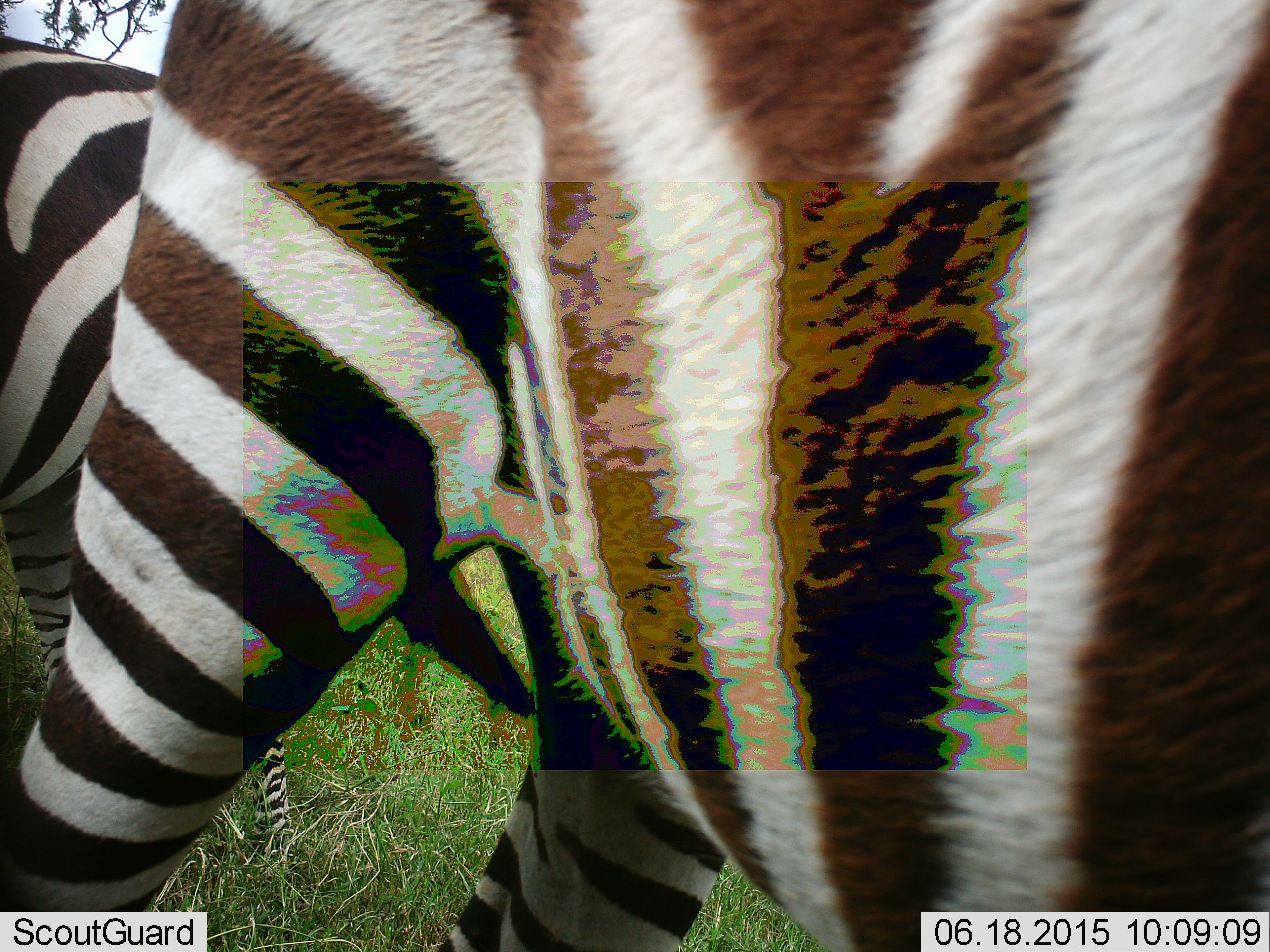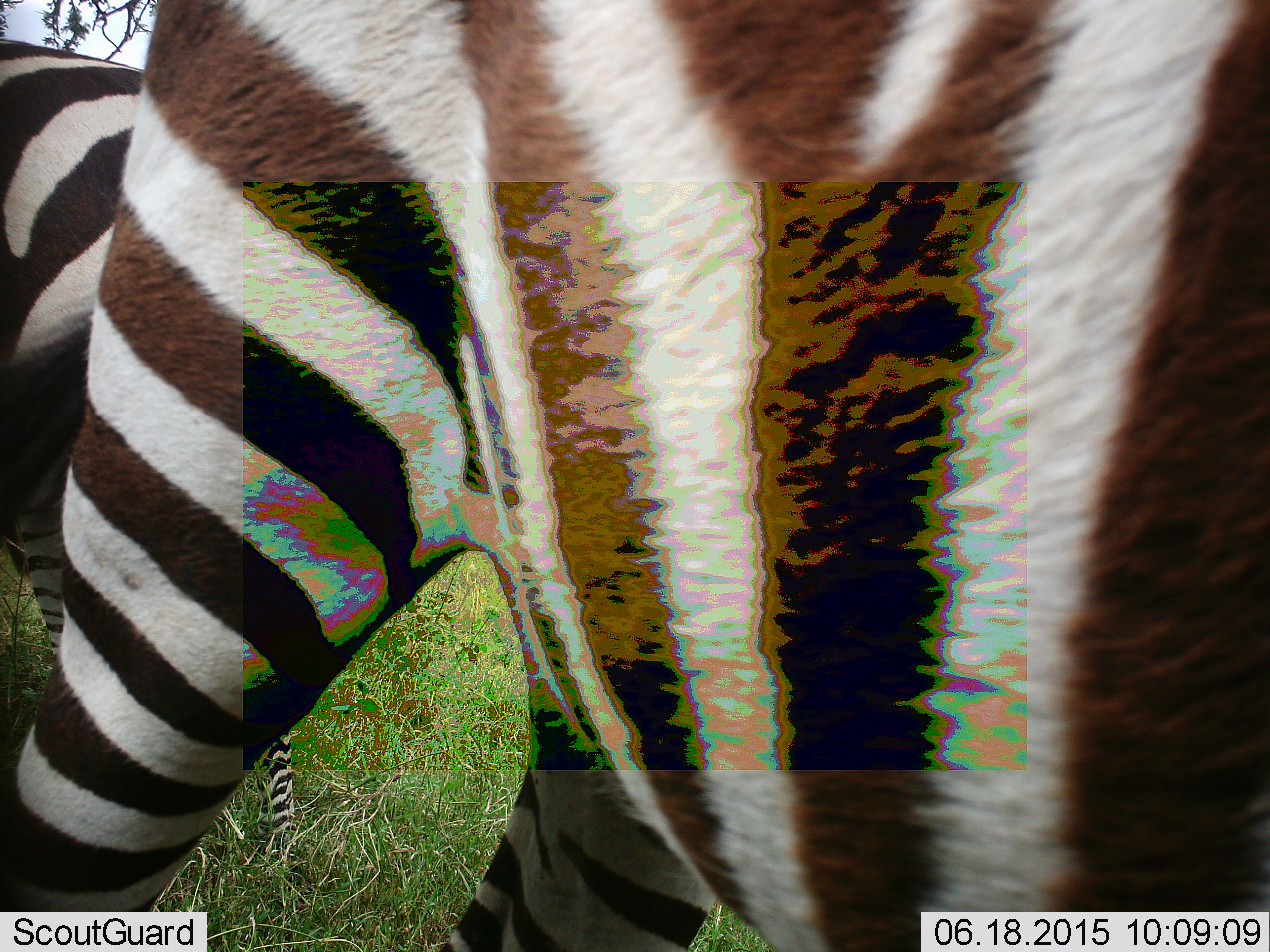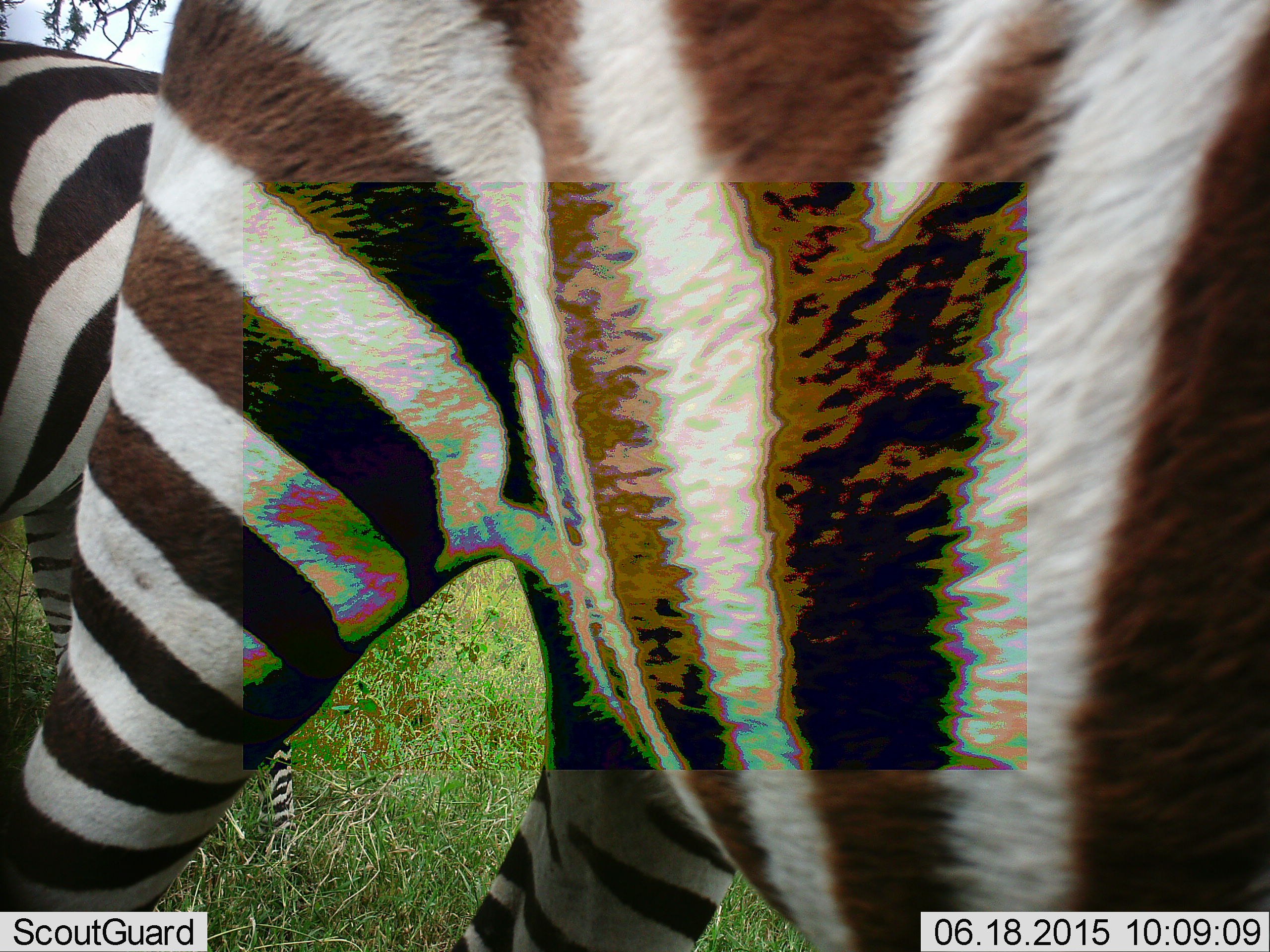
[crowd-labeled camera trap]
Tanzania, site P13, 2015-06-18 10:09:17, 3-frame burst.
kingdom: Animalia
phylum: Chordata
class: Mammalia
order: Perissodactyla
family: Equidae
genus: Equus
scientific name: Equus quagga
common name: plains zebra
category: zebra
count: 2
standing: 90%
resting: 0%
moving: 0%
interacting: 0%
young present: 0%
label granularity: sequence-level